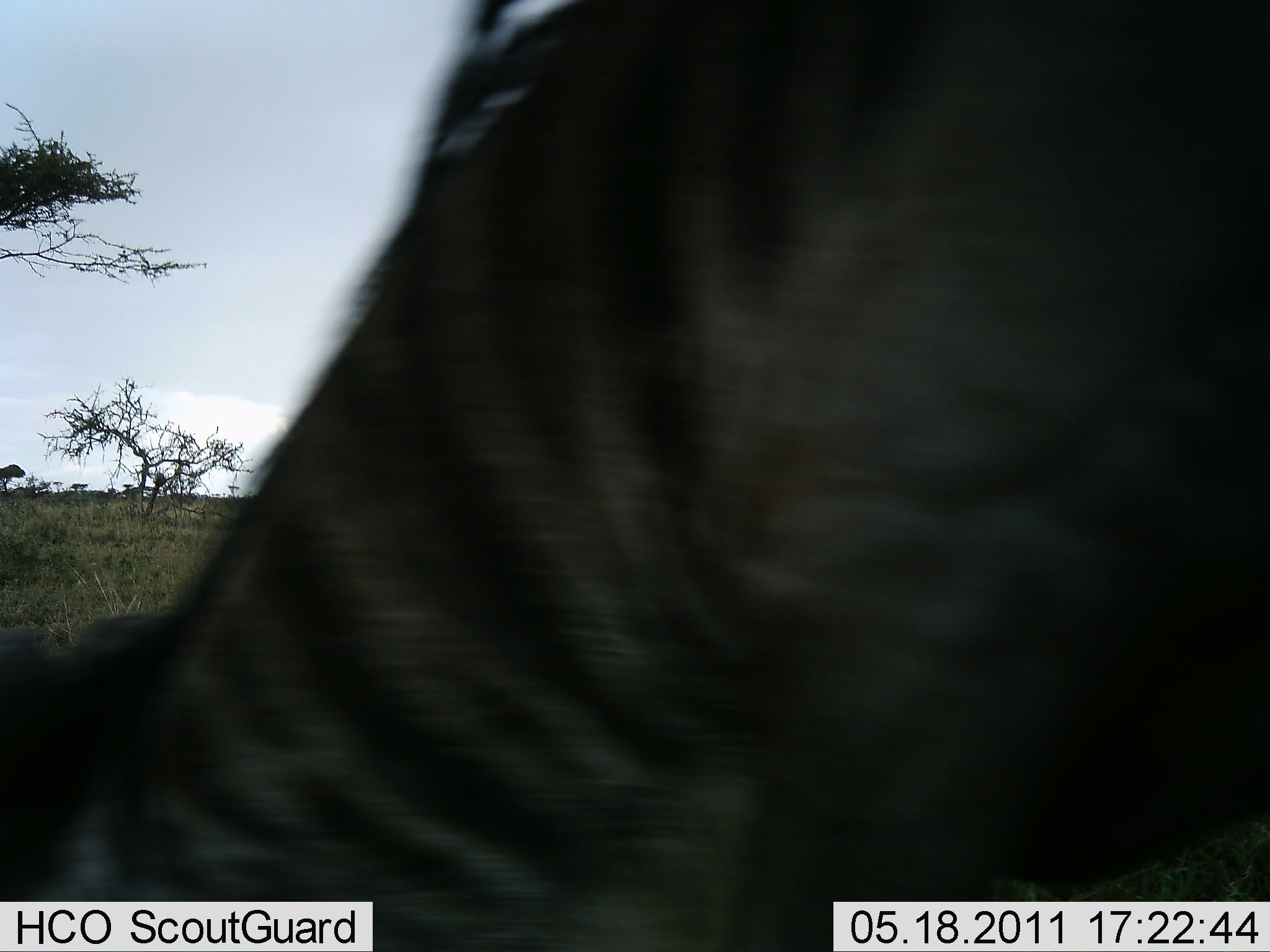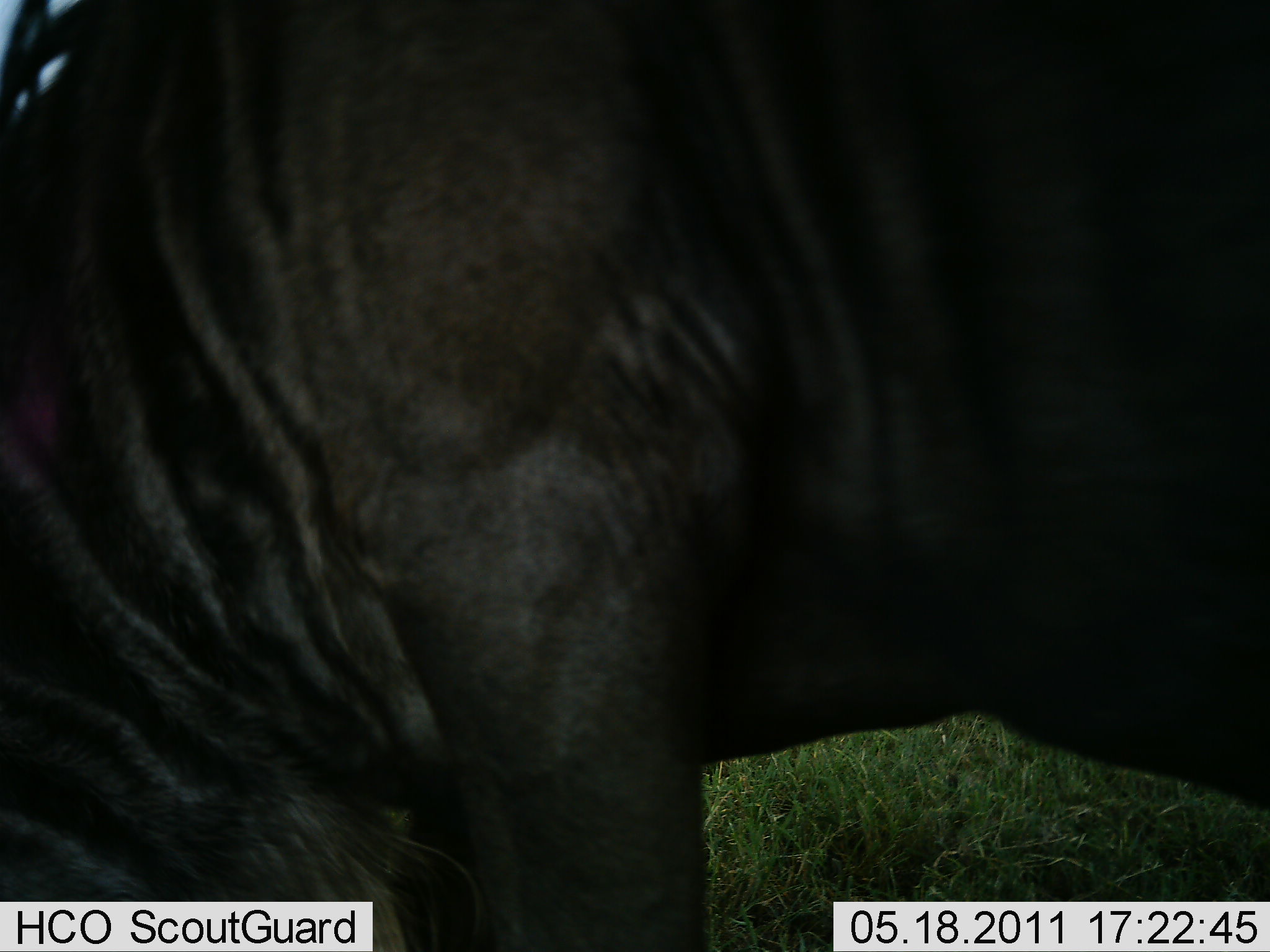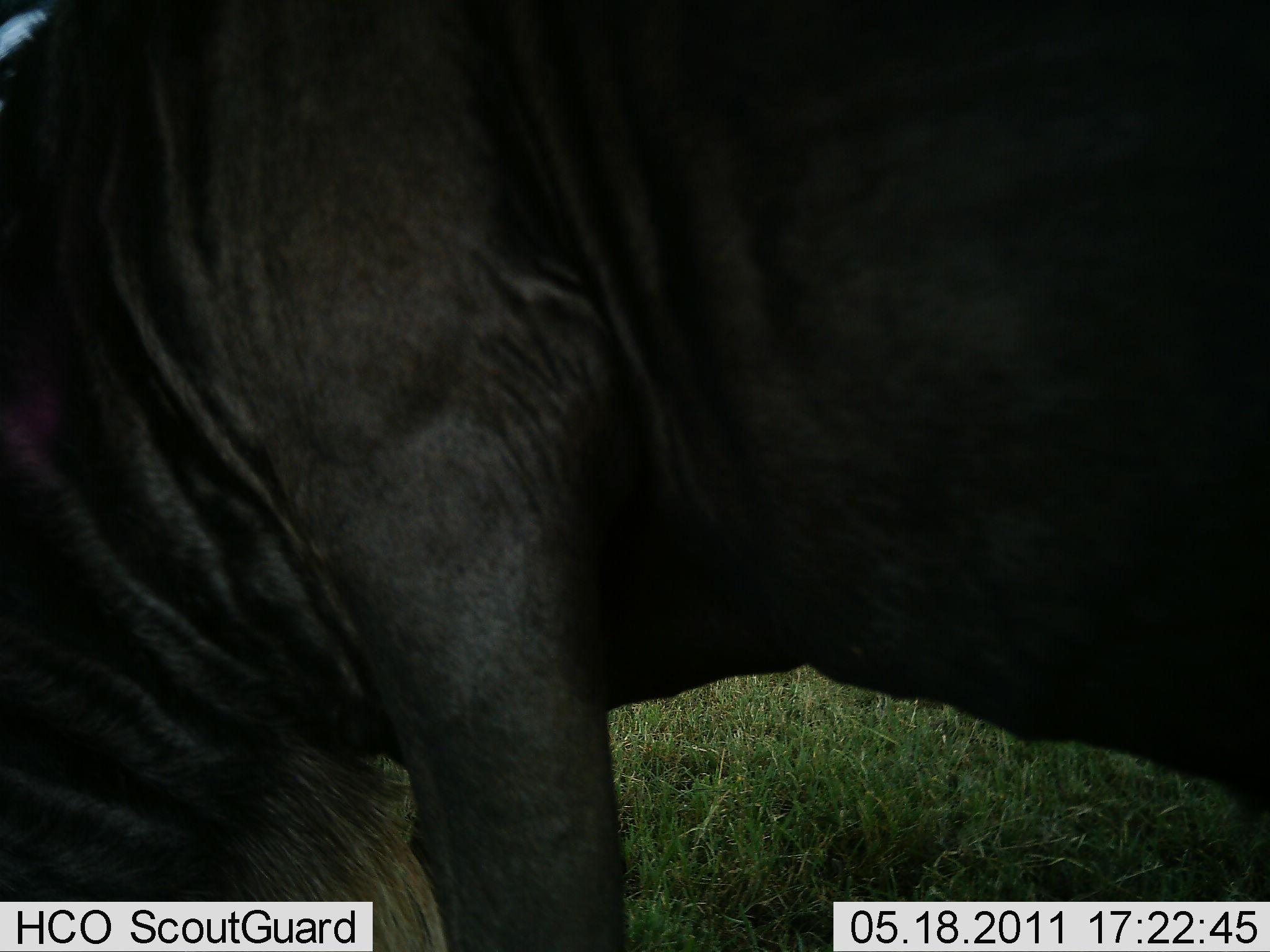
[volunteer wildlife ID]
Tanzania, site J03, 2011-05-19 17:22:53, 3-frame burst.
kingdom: Animalia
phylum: Chordata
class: Mammalia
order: Artiodactyla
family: Bovidae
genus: Connochaetes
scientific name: Connochaetes taurinus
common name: blue wildebeest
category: wildebeest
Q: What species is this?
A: Wildebeest (blue wildebeest) (Connochaetes taurinus).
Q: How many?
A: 1.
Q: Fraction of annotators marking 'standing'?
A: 31%.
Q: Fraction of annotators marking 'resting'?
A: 0%.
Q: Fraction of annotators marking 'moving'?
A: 8%.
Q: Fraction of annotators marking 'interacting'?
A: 0%.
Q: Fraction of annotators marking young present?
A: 0%.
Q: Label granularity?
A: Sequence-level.